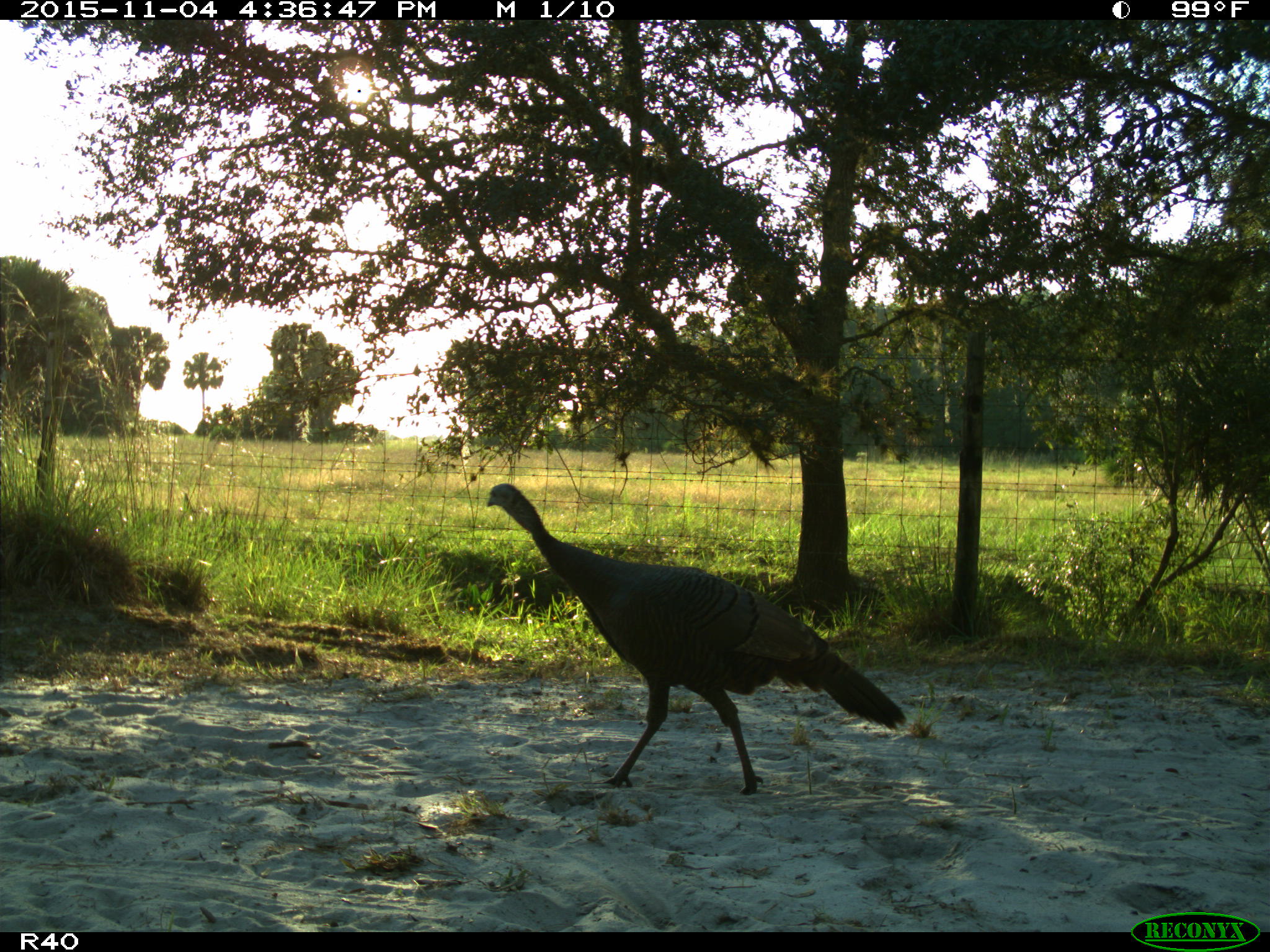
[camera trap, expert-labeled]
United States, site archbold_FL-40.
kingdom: Animalia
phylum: Chordata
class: Aves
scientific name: Aves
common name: birds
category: unidentified bird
Unidentified bird (birds) (Aves).